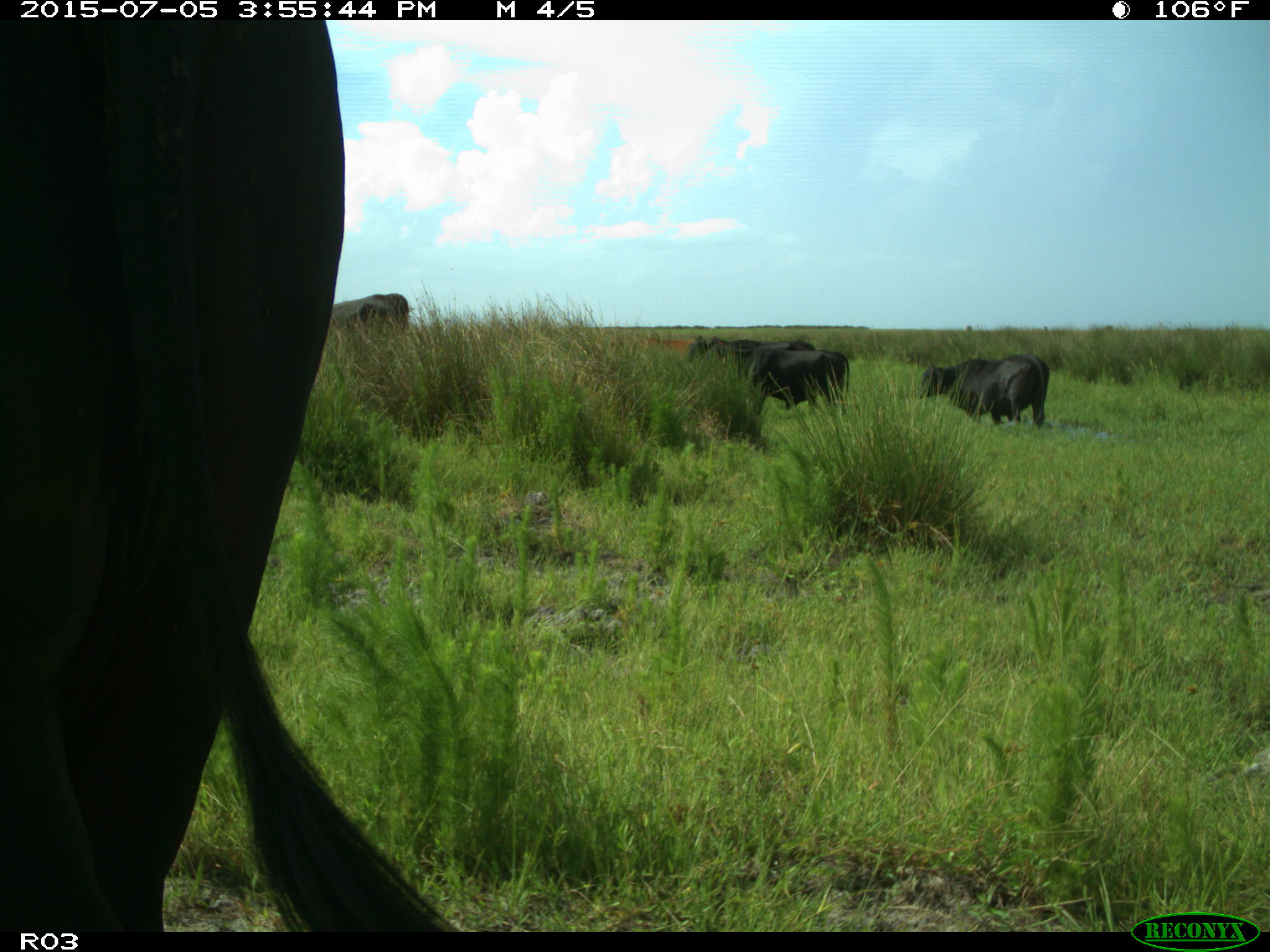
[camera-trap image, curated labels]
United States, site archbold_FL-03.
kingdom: Animalia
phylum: Chordata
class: Mammalia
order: Artiodactyla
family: Bovidae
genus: Bos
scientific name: Bos taurus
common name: domestic cow